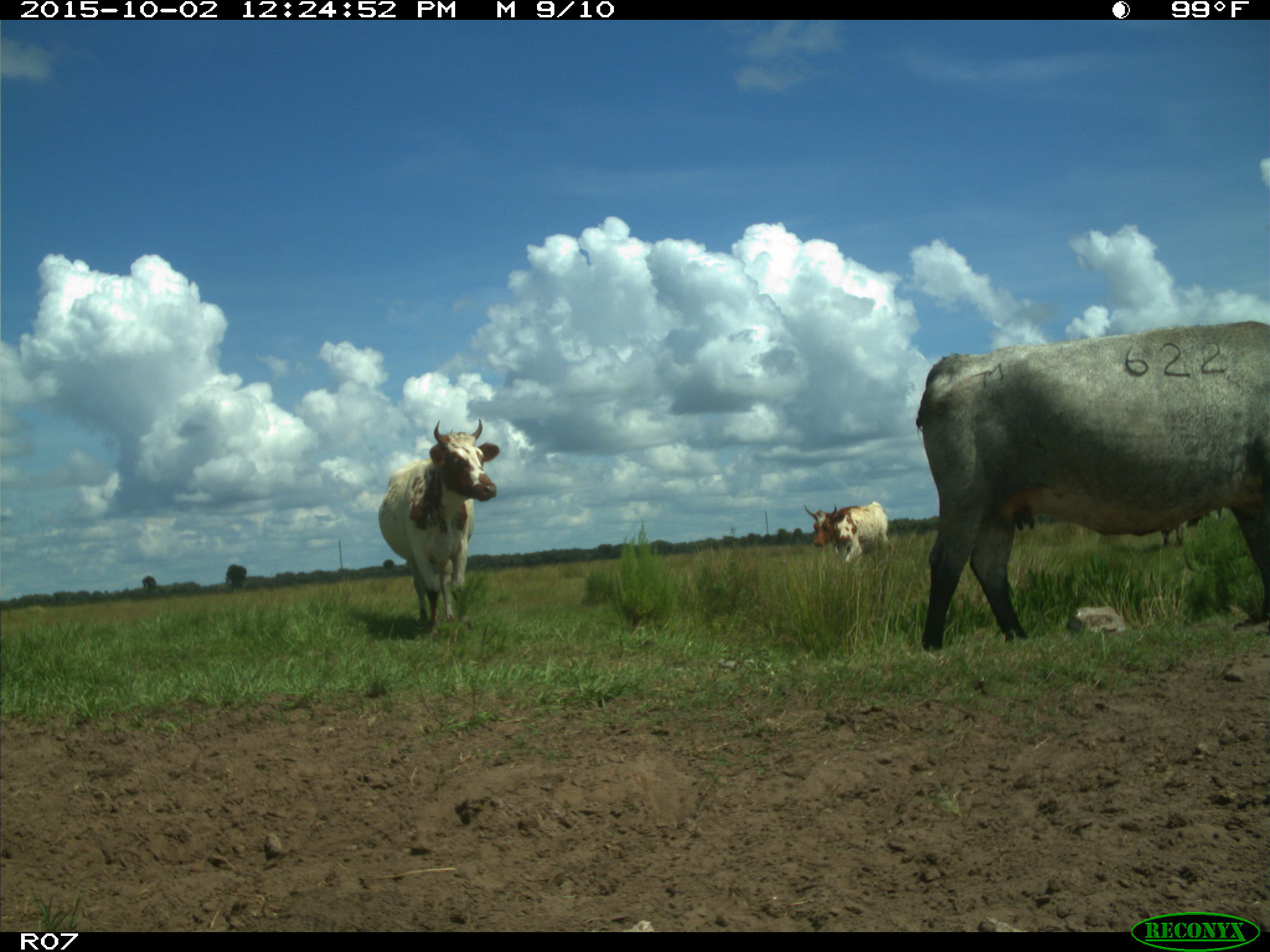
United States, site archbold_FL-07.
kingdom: Animalia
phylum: Chordata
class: Mammalia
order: Artiodactyla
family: Bovidae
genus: Bos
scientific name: Bos taurus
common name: domestic cow